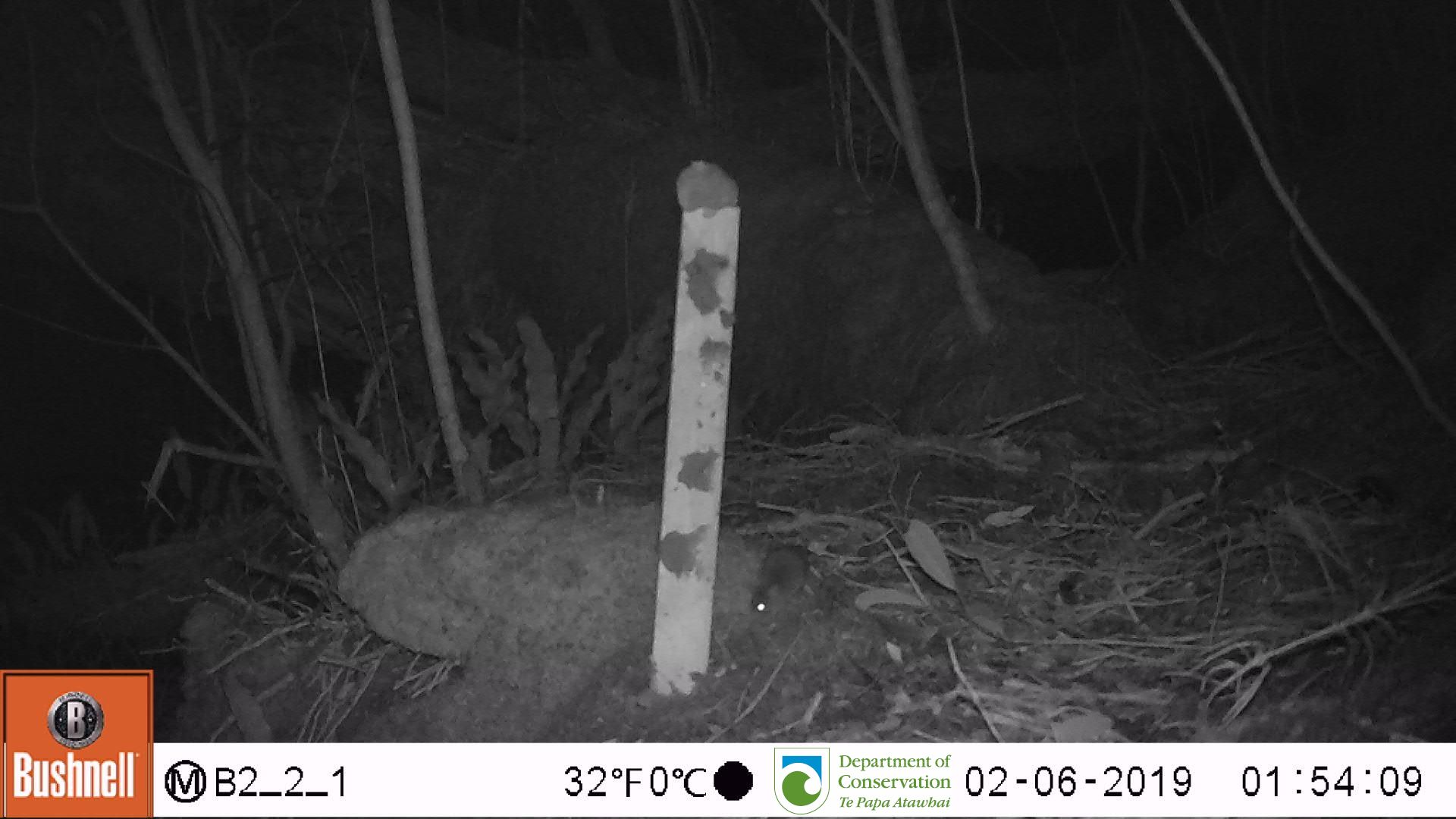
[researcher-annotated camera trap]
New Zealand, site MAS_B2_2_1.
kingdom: Animalia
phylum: Chordata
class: Mammalia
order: Rodentia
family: Muridae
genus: Mus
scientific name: Mus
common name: mouse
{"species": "mouse (Mus)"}